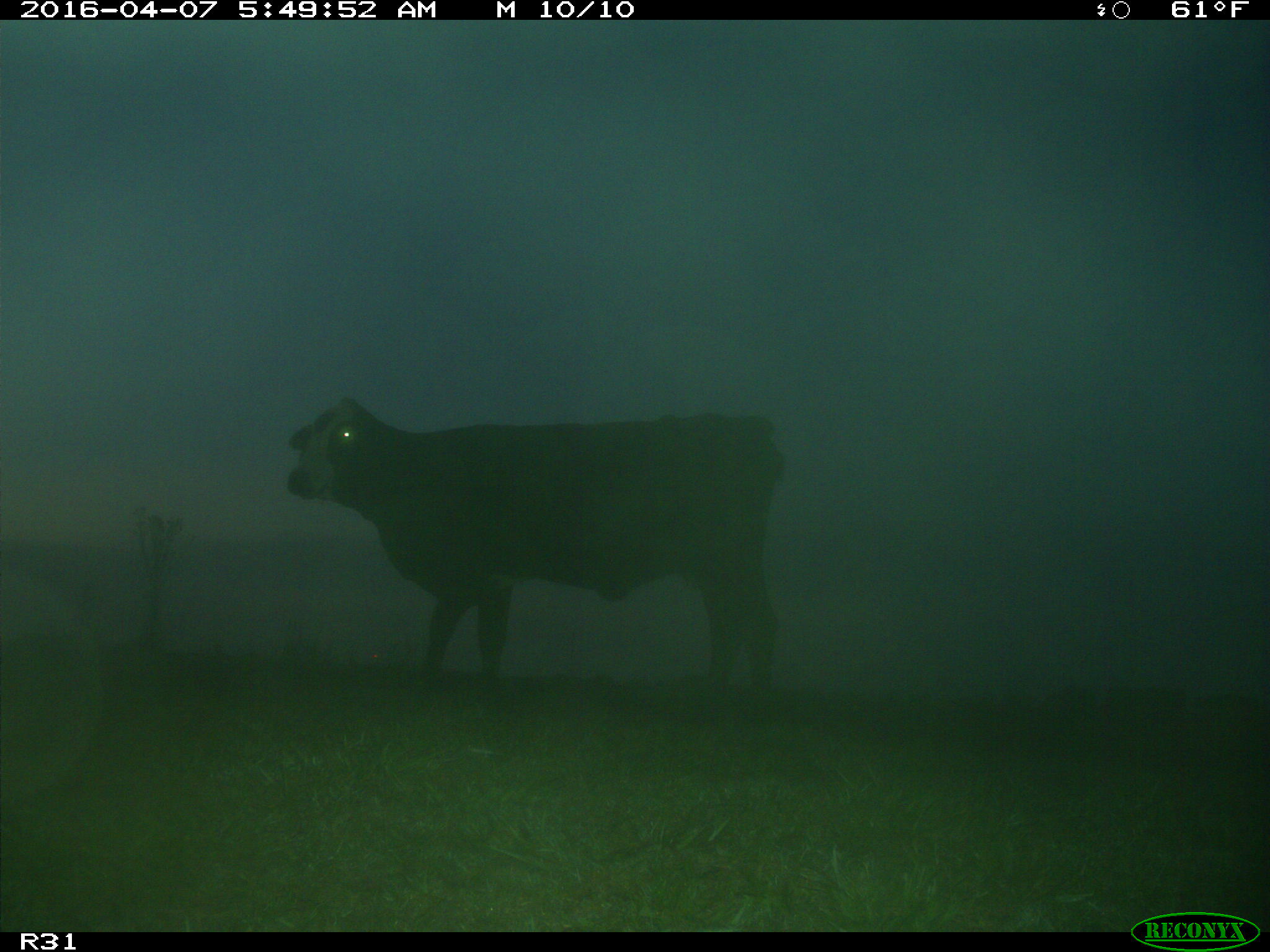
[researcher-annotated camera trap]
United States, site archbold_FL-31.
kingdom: Animalia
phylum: Chordata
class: Mammalia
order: Artiodactyla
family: Bovidae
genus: Bos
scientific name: Bos taurus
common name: domestic cow